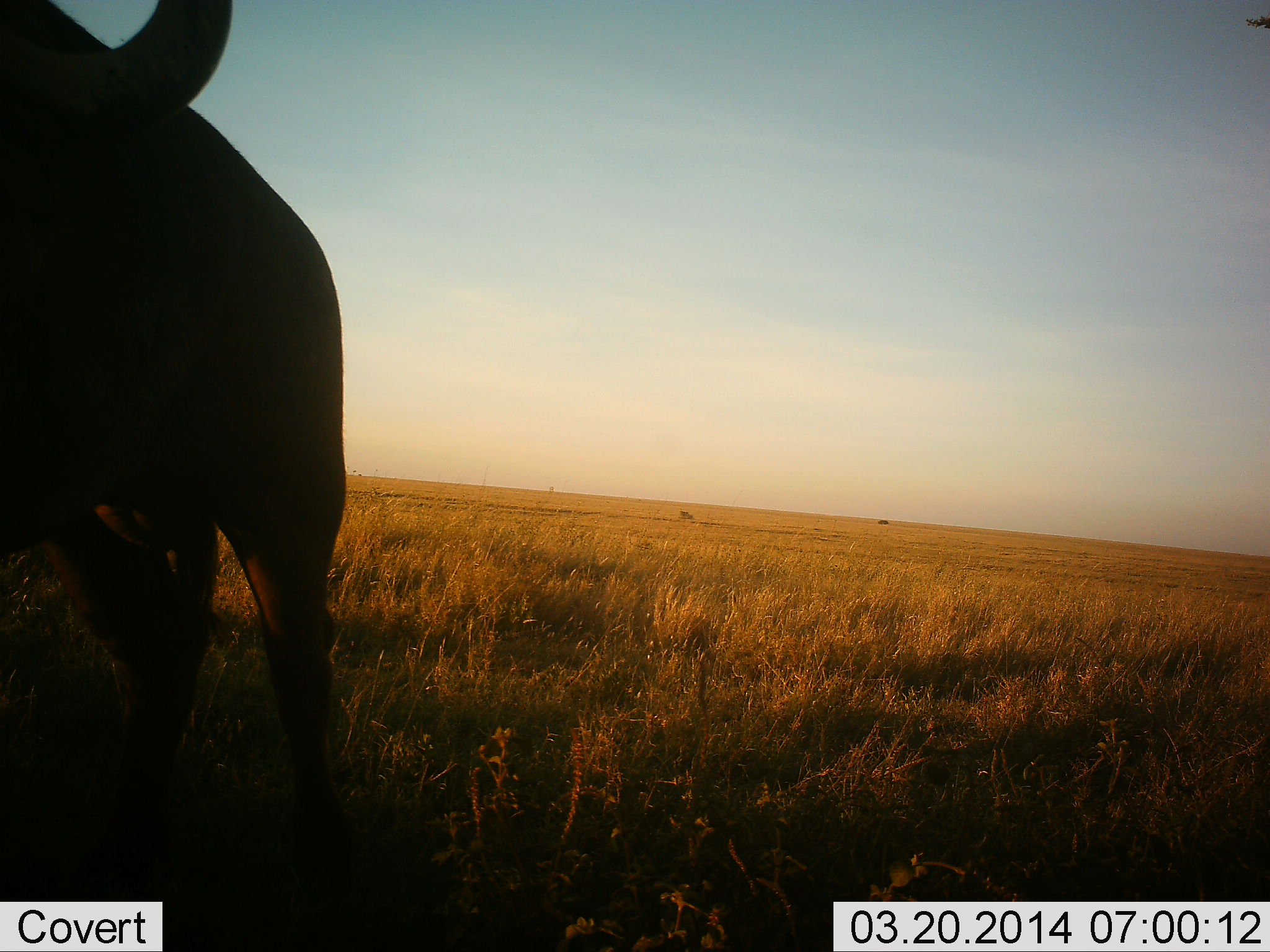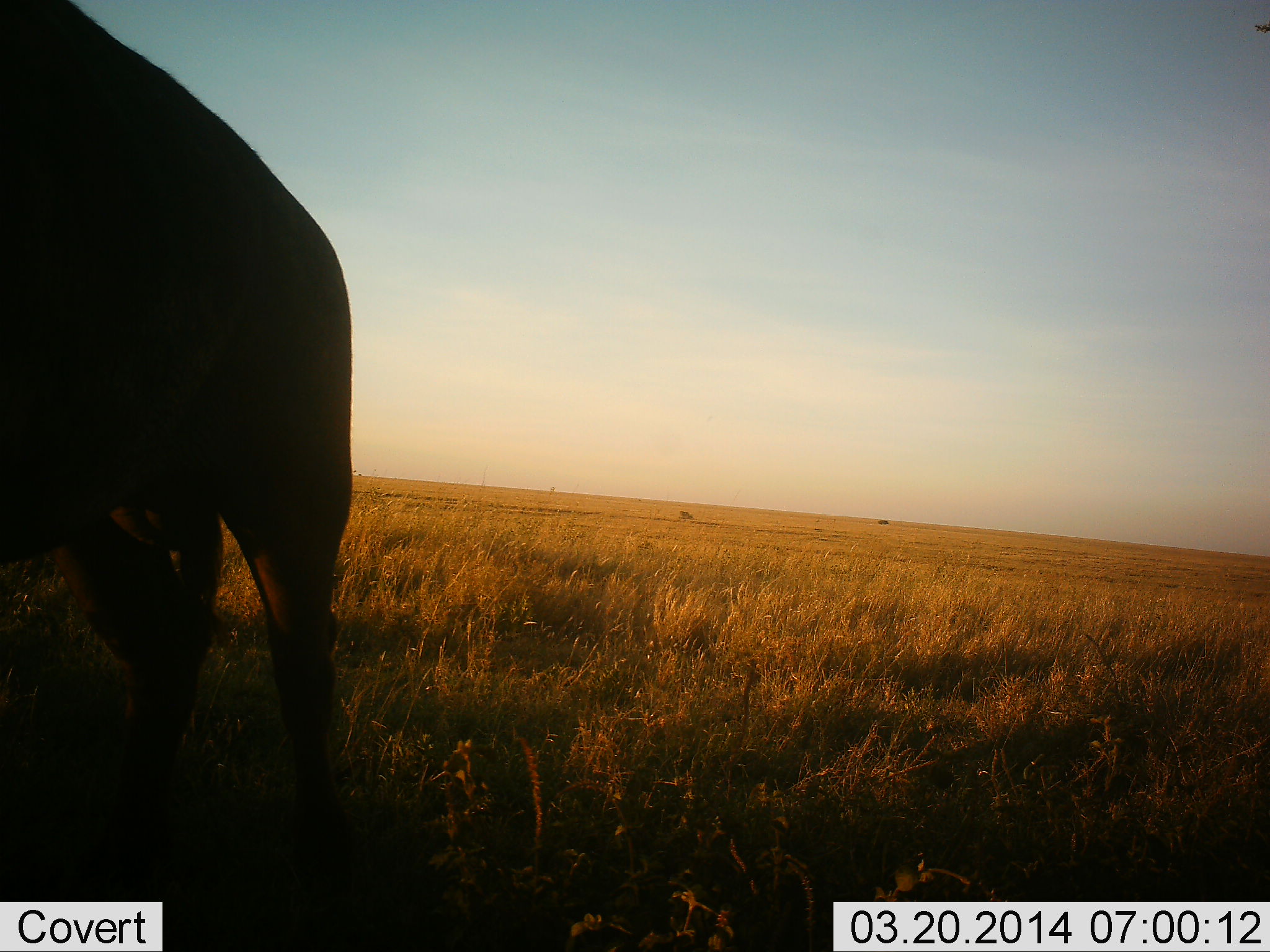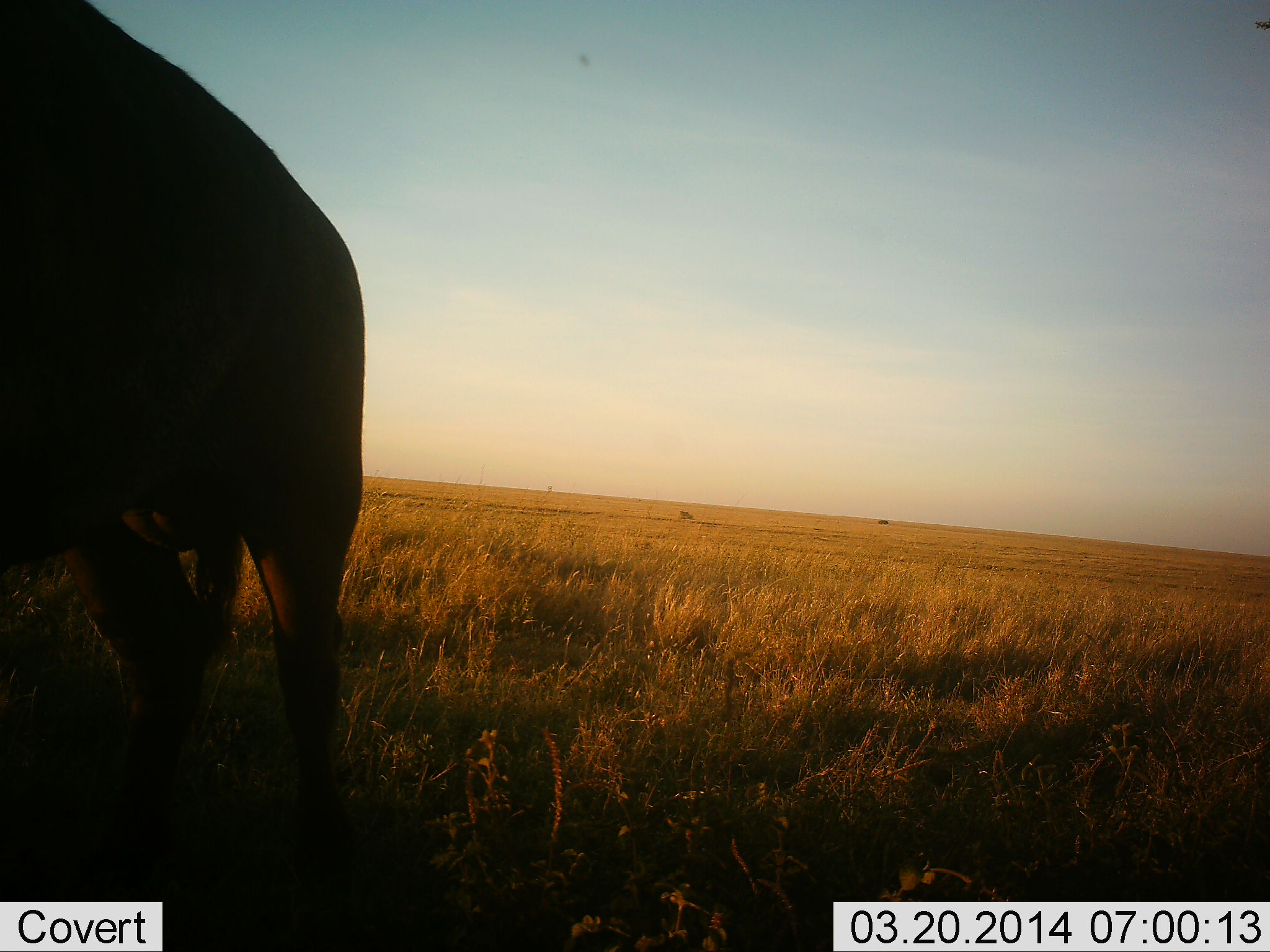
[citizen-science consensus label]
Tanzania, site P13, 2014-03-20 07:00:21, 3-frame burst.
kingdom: Animalia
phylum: Chordata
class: Mammalia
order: Artiodactyla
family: Bovidae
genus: Connochaetes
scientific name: Connochaetes taurinus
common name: blue wildebeest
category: wildebeest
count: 1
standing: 100%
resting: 0%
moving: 0%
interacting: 0%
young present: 0%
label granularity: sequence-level